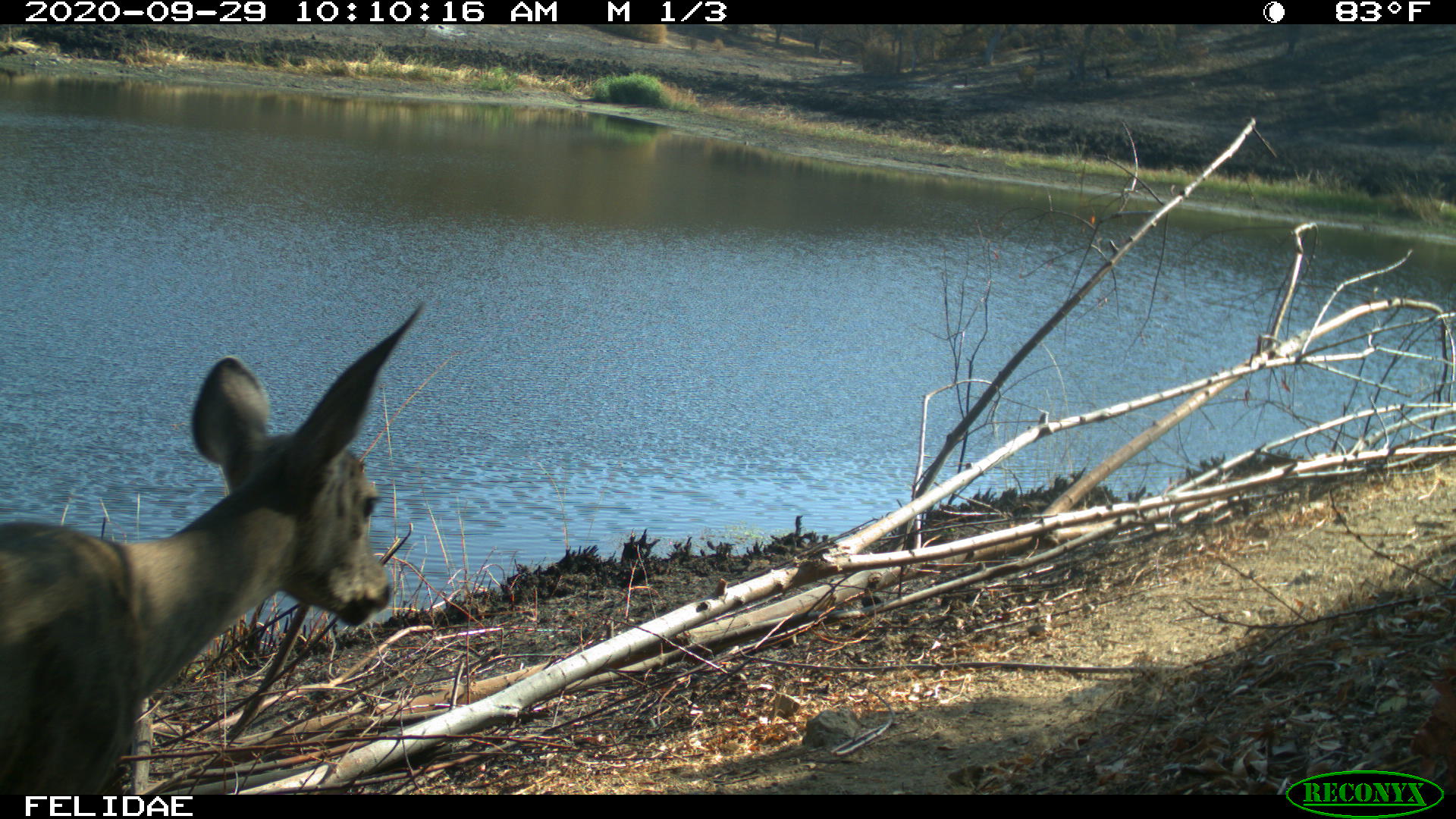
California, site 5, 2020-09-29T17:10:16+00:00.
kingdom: Animalia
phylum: Chordata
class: Mammalia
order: Artiodactyla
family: Cervidae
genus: Odocoileus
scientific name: Odocoileus hemionus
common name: mule deer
Mule deer (Odocoileus hemionus).